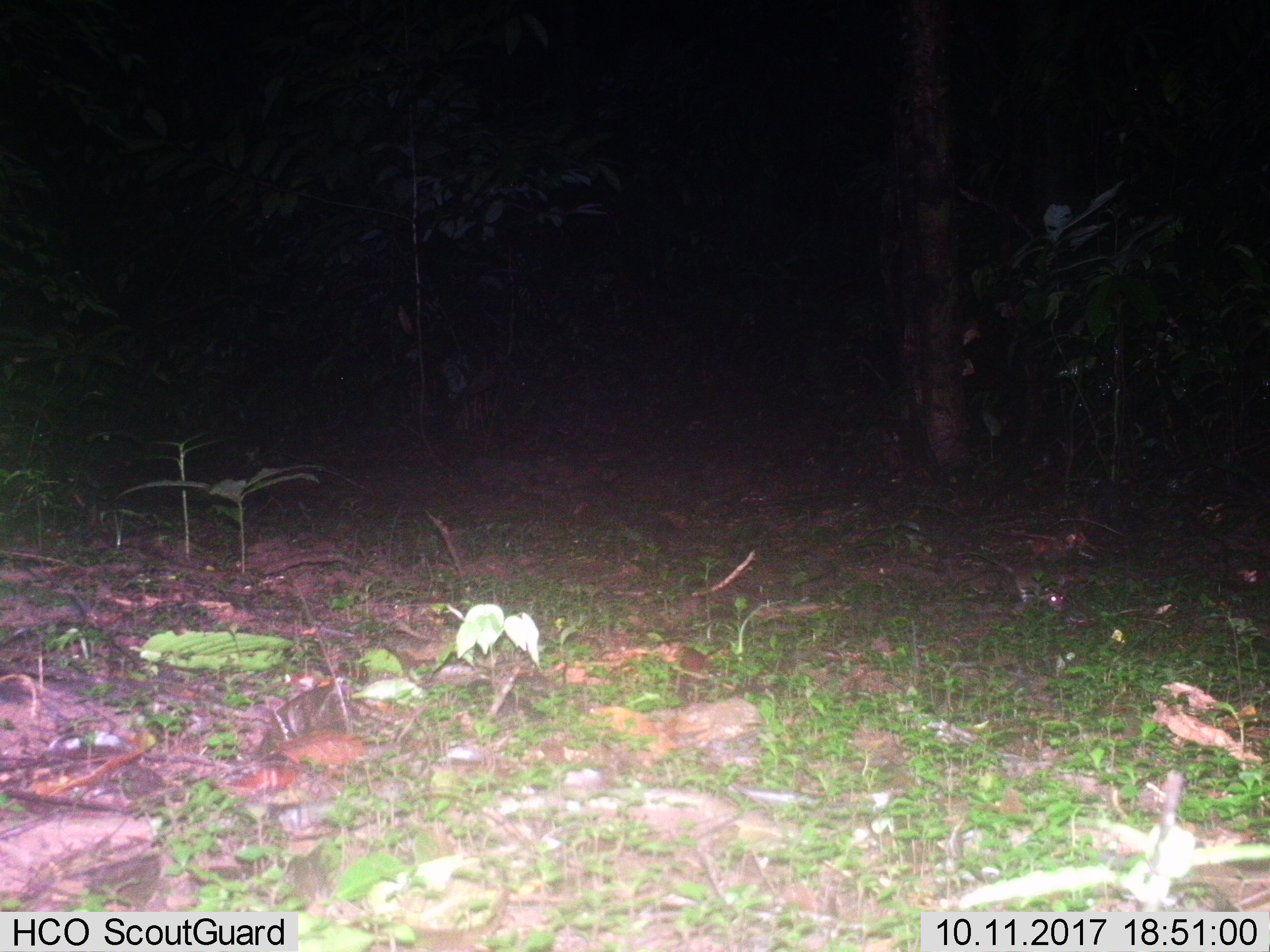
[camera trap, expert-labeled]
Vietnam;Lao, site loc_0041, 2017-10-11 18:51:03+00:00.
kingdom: Animalia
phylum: Chordata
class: Mammalia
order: Rodentia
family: Muridae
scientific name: Muridae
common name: old-world mice and rats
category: unidentified murid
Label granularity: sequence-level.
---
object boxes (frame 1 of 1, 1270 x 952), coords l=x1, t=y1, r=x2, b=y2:
unidentified murid: l=955, t=552, r=1068, b=612